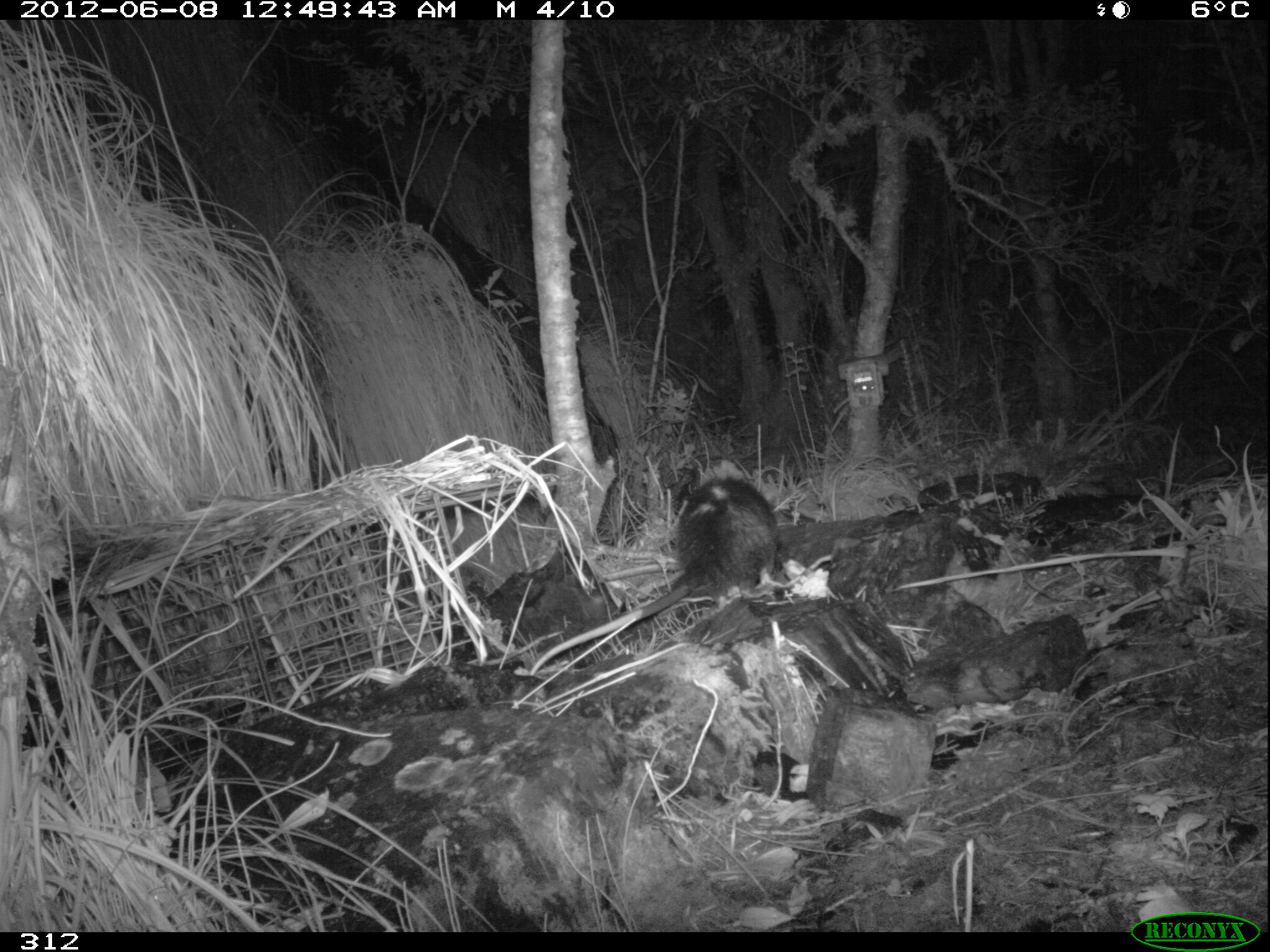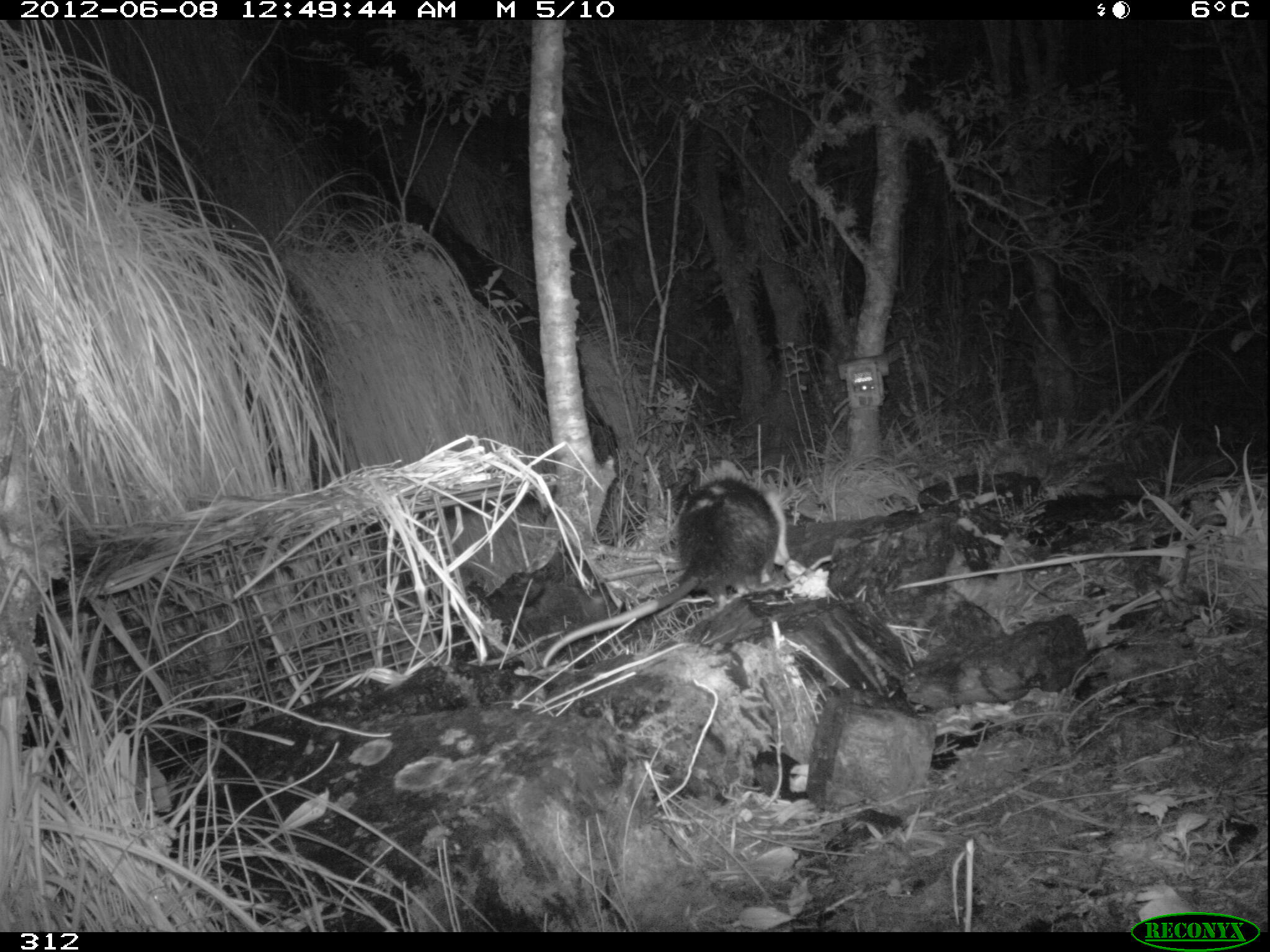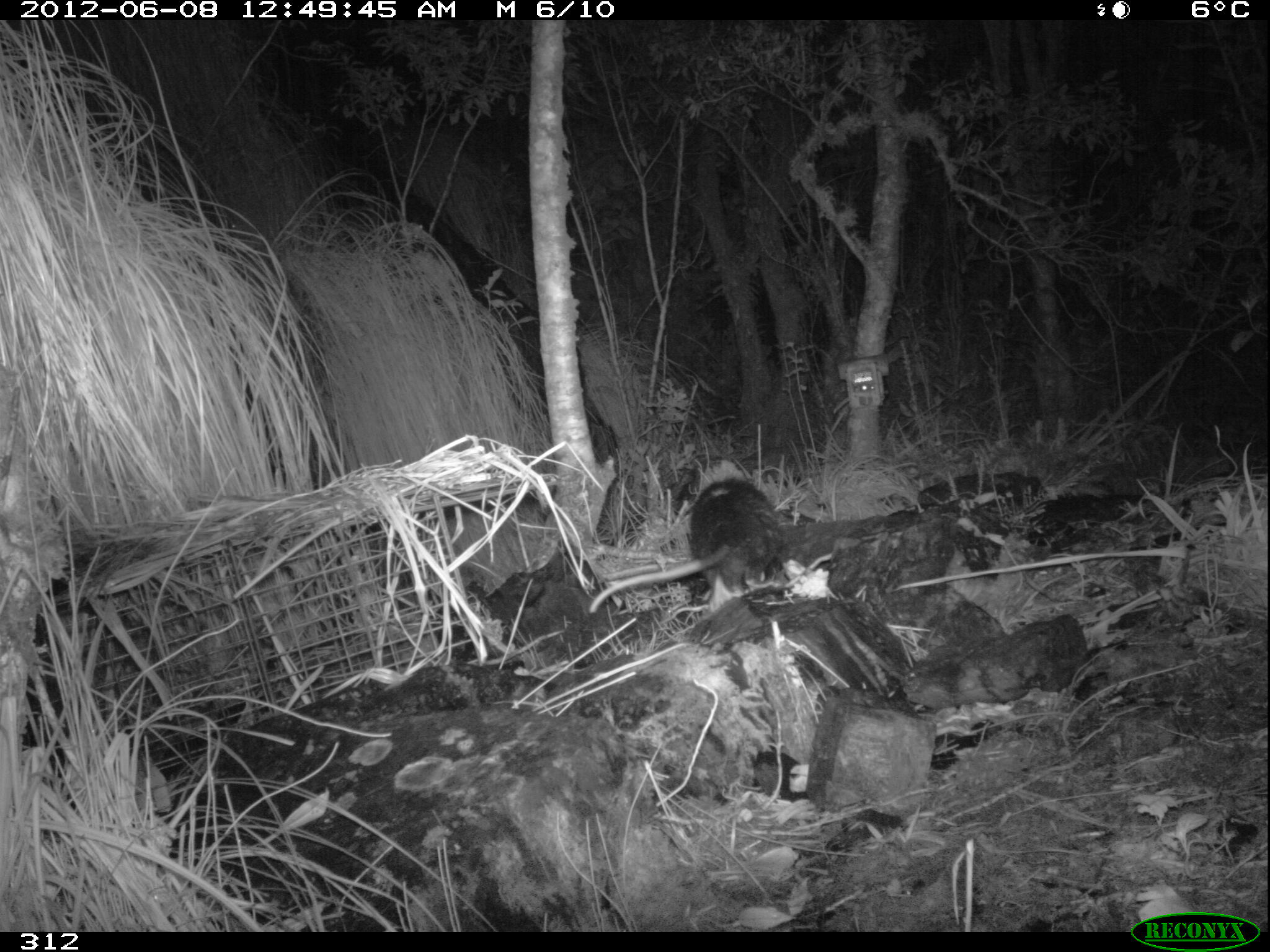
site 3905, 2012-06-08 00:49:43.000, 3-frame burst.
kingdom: Animalia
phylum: Chordata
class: Mammalia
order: Didelphimorphia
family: Didelphidae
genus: Didelphis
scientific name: Didelphis pernigra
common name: andean white-eared opossum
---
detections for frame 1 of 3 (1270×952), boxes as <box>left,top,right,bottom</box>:
didelphis pernigra: <box>525,472,779,676</box>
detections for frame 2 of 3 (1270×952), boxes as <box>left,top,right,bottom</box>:
didelphis pernigra: <box>539,478,785,671</box>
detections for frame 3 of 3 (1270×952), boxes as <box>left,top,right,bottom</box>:
didelphis pernigra: <box>589,475,786,615</box>